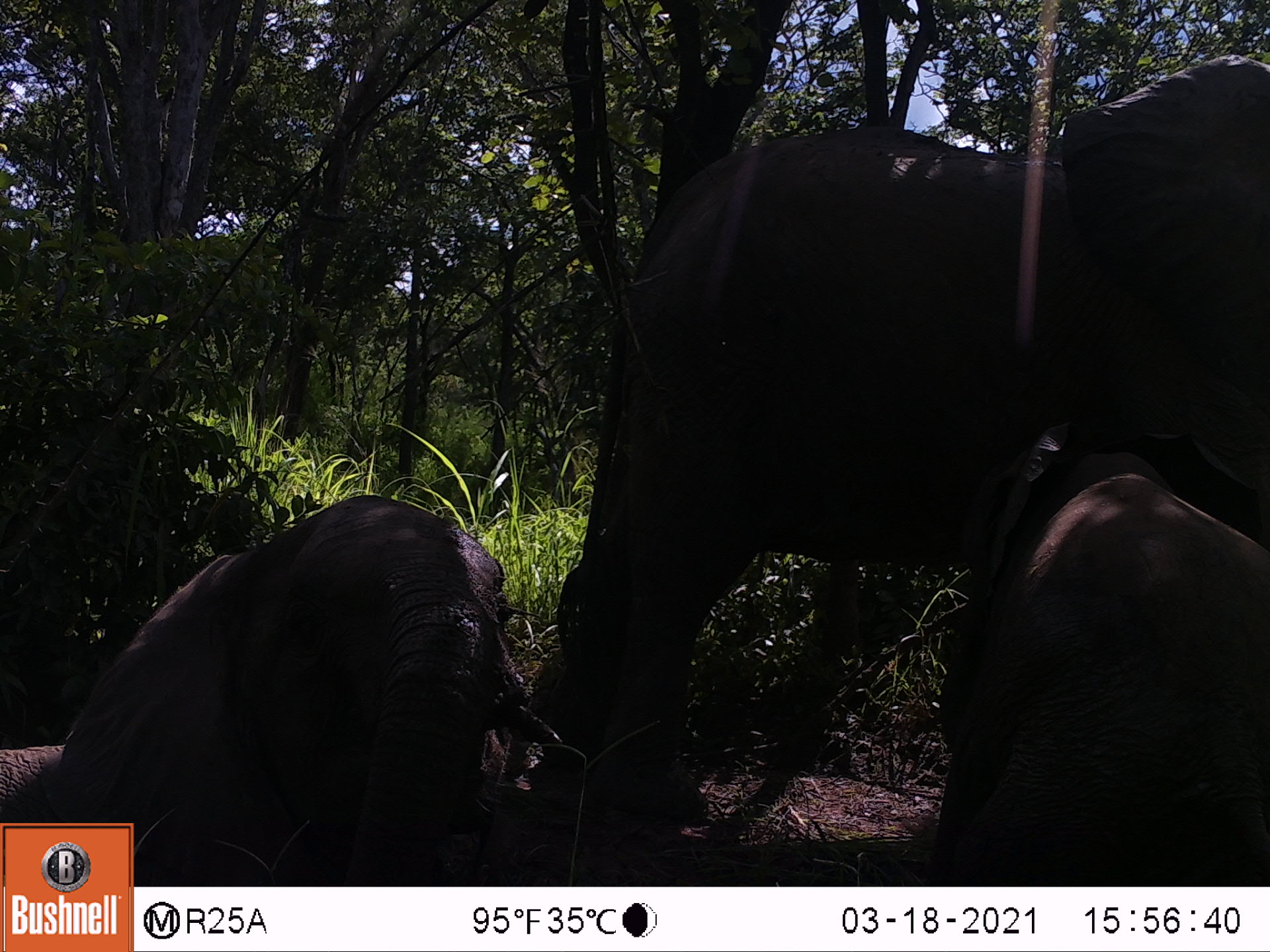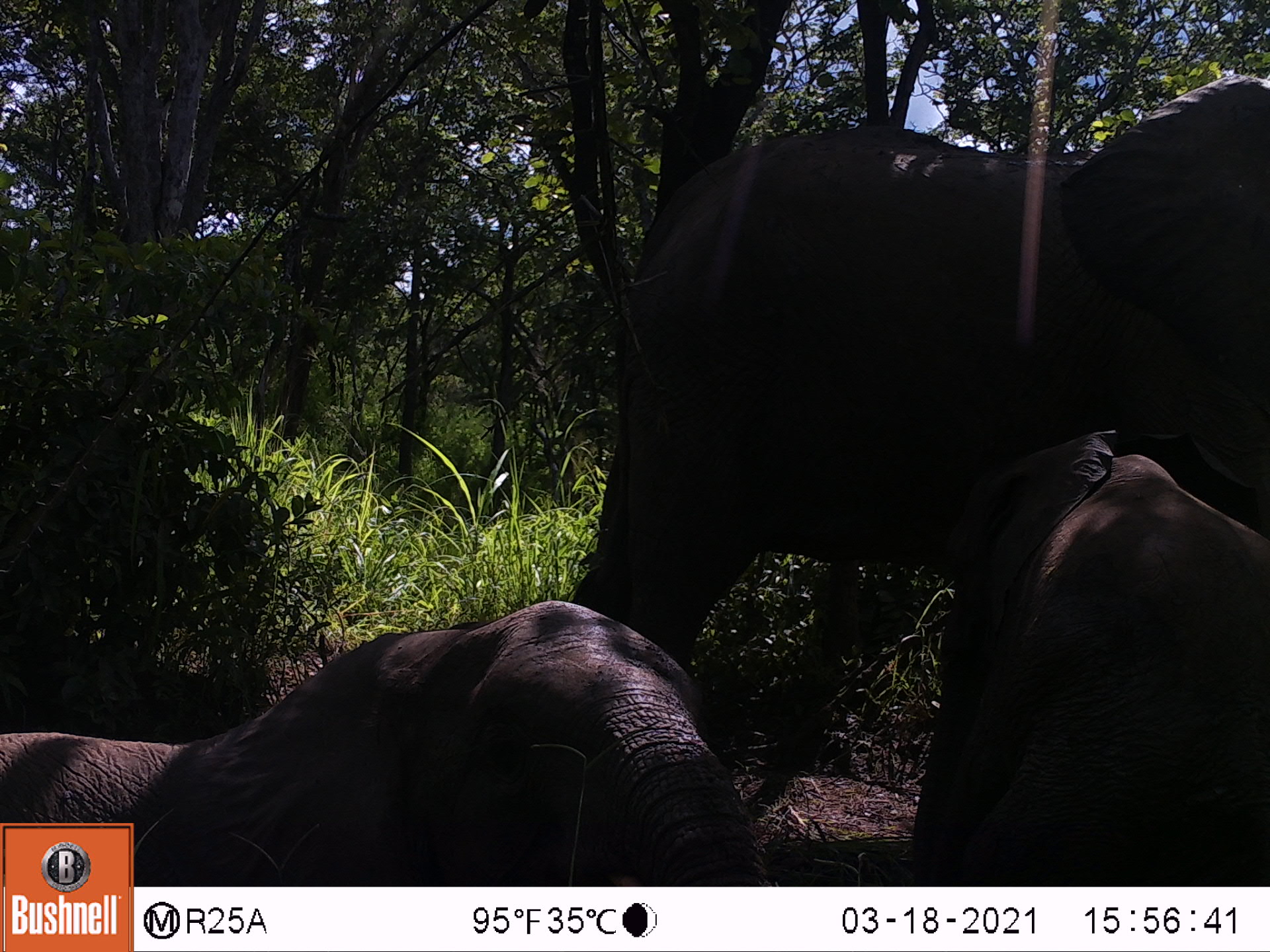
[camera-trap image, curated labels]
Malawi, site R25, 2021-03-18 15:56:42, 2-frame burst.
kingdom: Animalia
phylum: Chordata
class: Mammalia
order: Proboscidea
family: Elephantidae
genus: Loxodonta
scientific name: Loxodonta africana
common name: african savanna elephant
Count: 3.